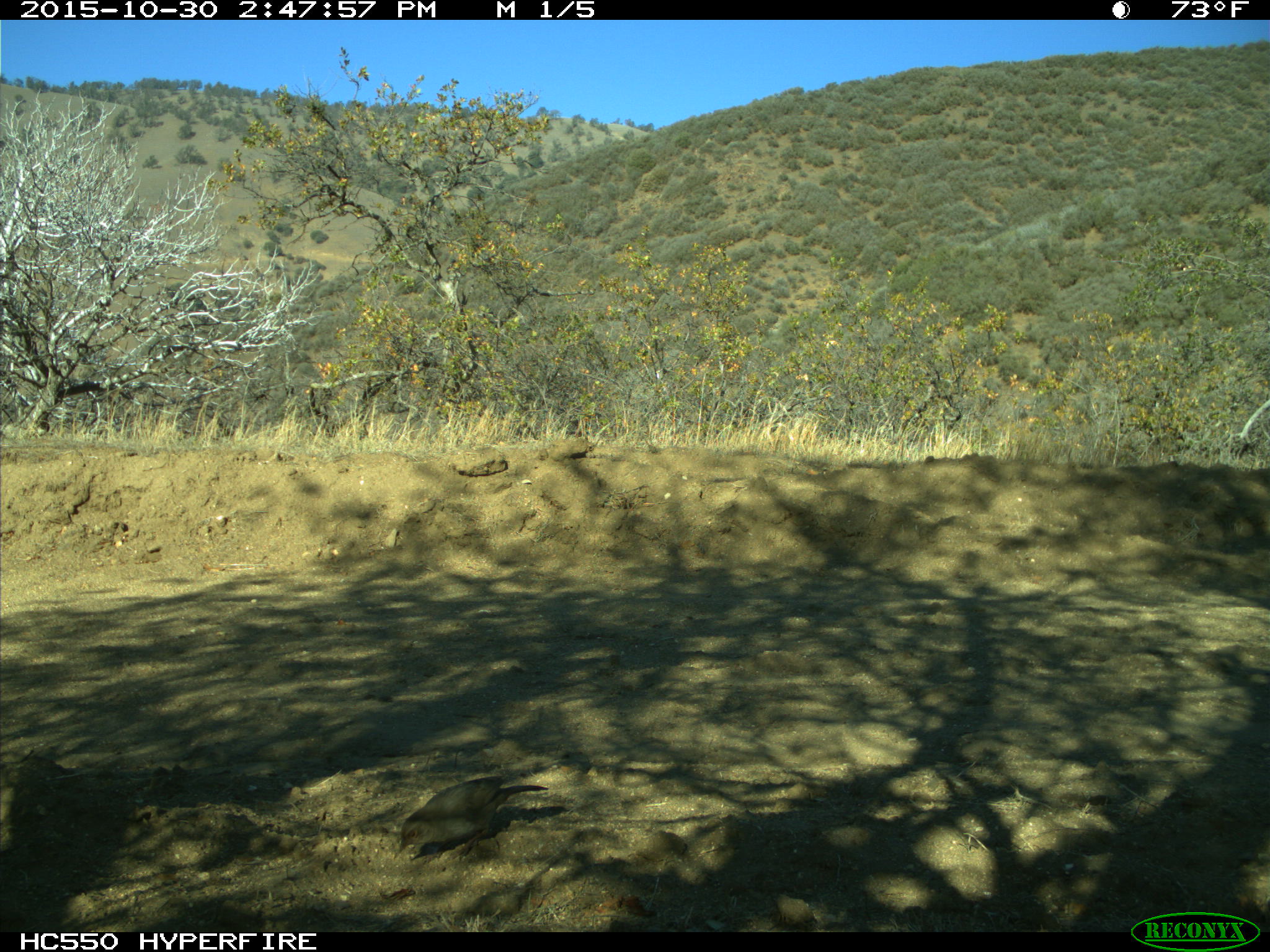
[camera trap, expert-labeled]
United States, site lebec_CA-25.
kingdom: Animalia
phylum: Chordata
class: Aves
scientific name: Aves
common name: birds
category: unidentified bird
Unidentified bird (birds) (Aves).